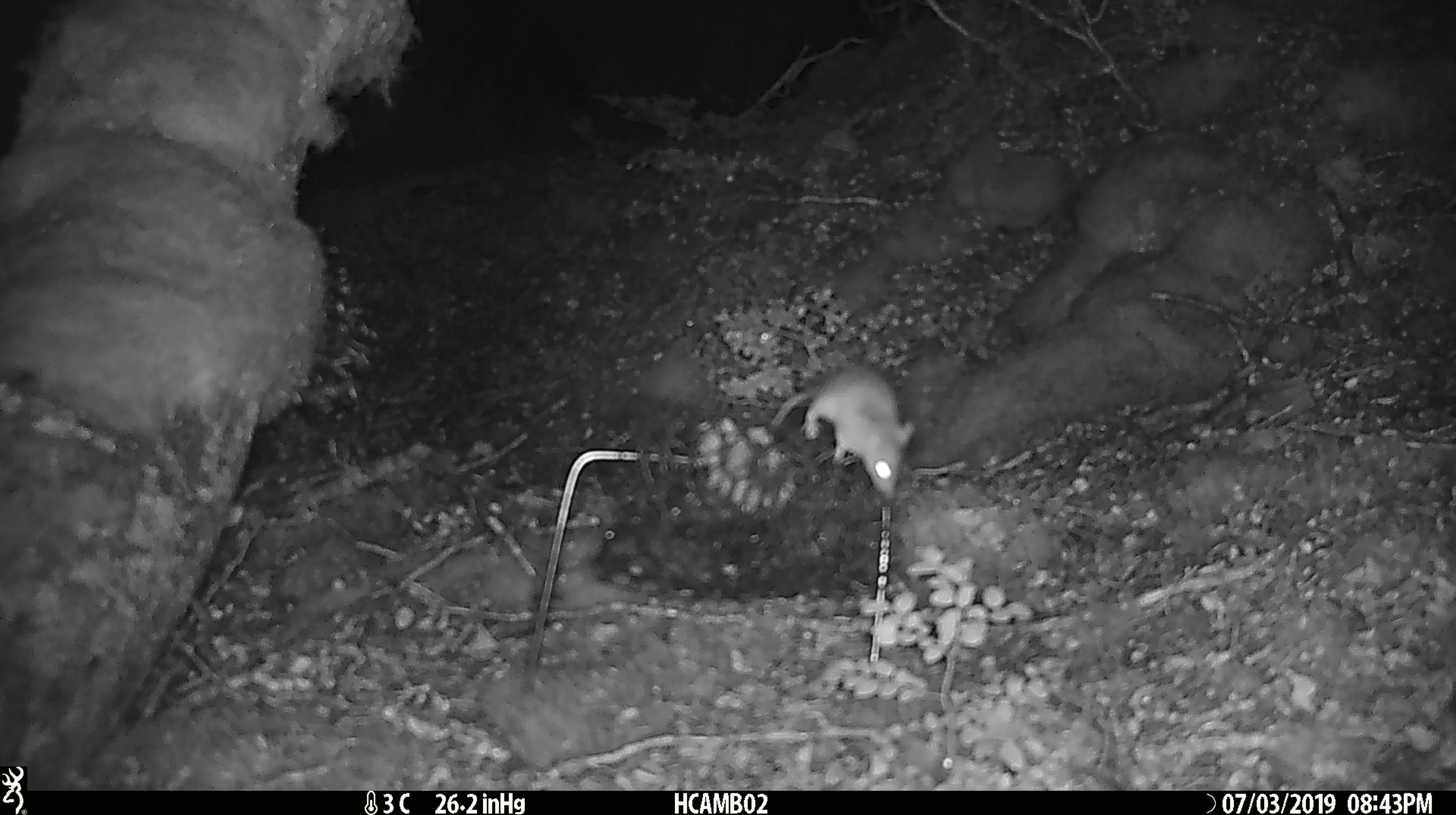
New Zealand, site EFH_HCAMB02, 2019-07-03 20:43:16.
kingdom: Animalia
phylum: Chordata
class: Mammalia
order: Rodentia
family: Muridae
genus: Mus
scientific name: Mus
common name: mouse